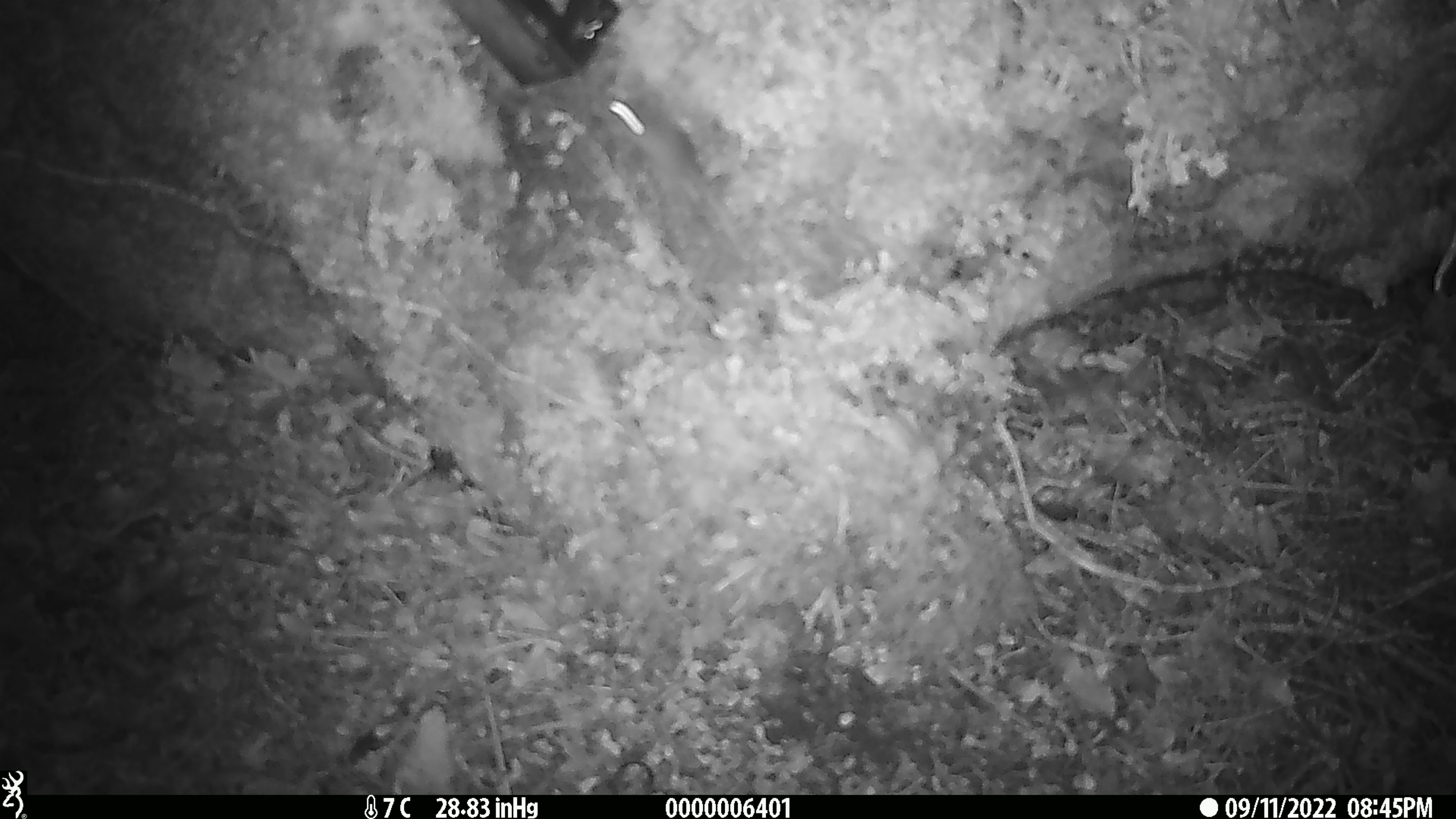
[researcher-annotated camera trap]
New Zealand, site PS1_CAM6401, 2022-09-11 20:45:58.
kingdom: Animalia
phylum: Chordata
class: Mammalia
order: Rodentia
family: Muridae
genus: Mus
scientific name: Mus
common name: mouse